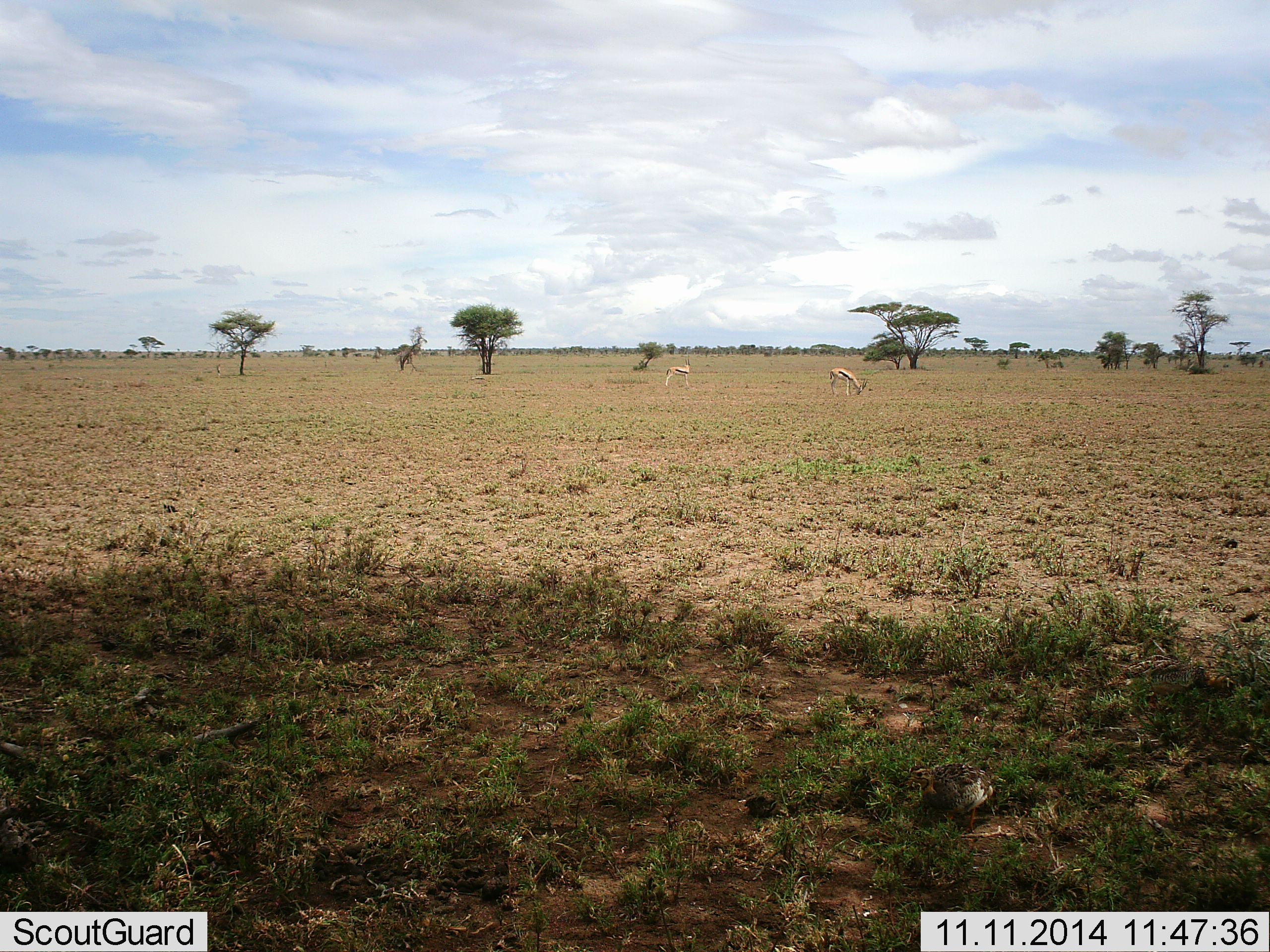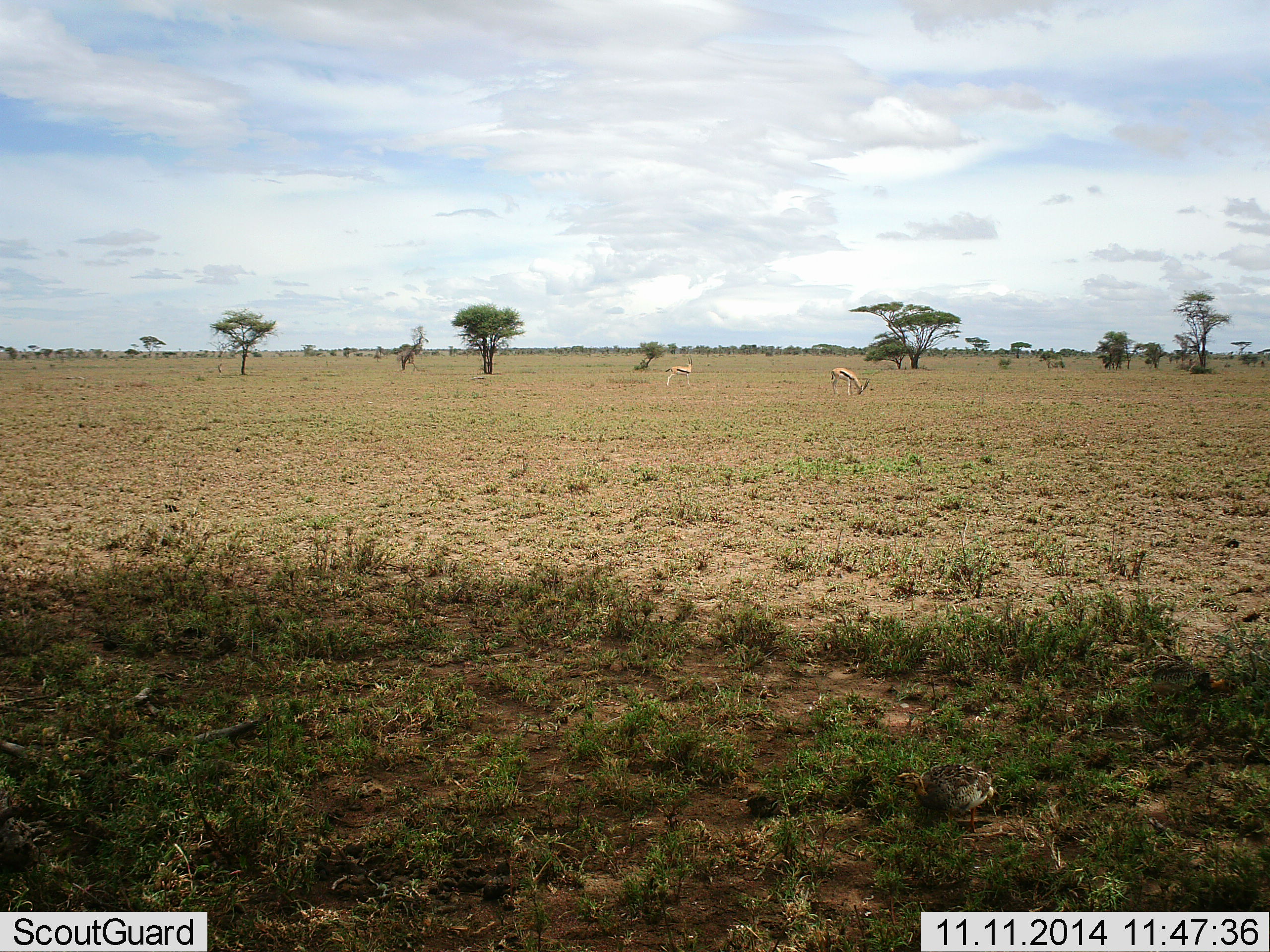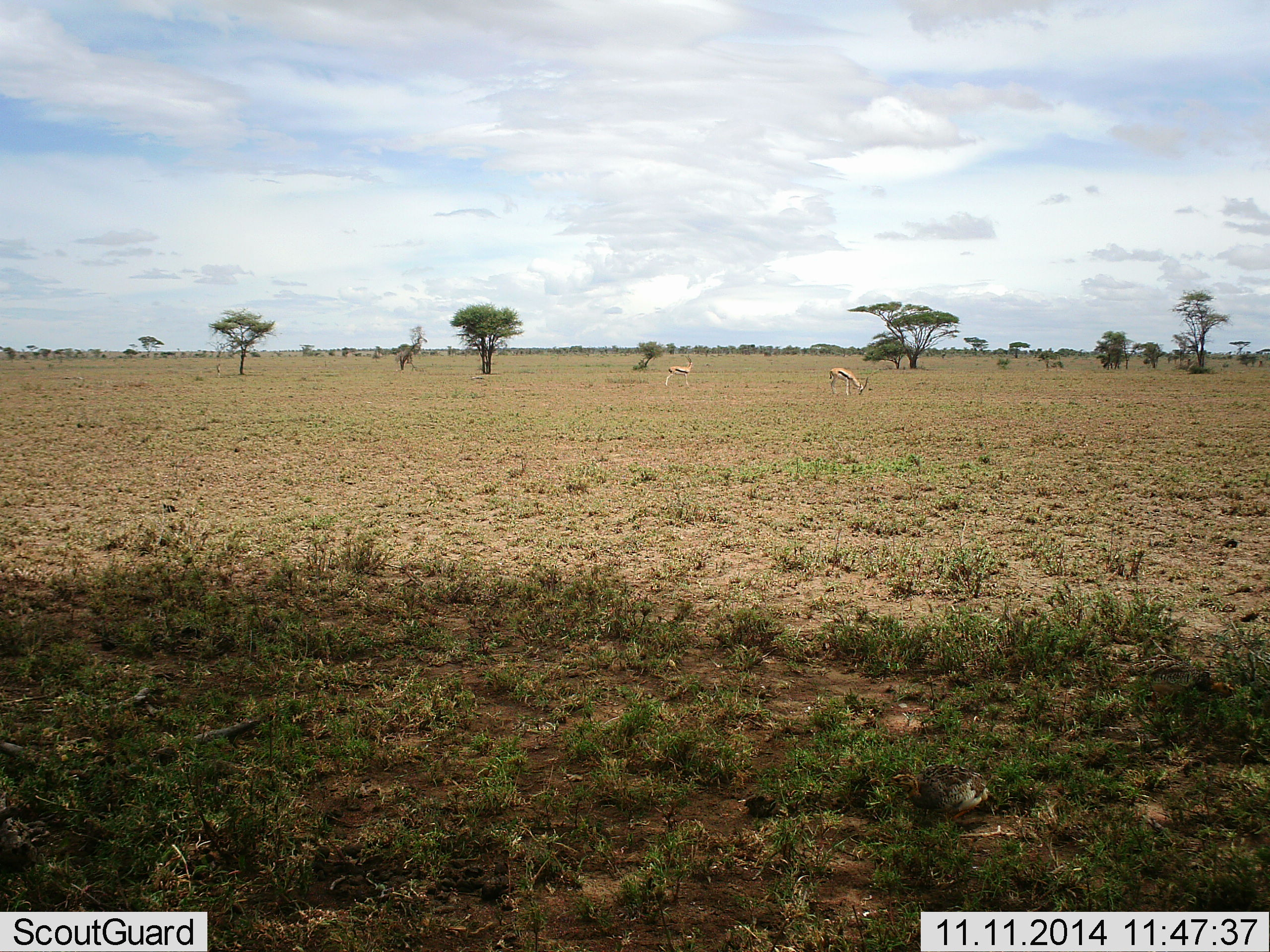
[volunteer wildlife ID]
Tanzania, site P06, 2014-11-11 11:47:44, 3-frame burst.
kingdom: Animalia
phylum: Chordata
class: Mammalia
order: Artiodactyla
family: Bovidae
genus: Eudorcas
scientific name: Eudorcas thomsonii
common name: thomson's gazelle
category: gazellethomsons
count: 2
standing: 69%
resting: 0%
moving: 0%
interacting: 0%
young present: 0%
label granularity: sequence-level